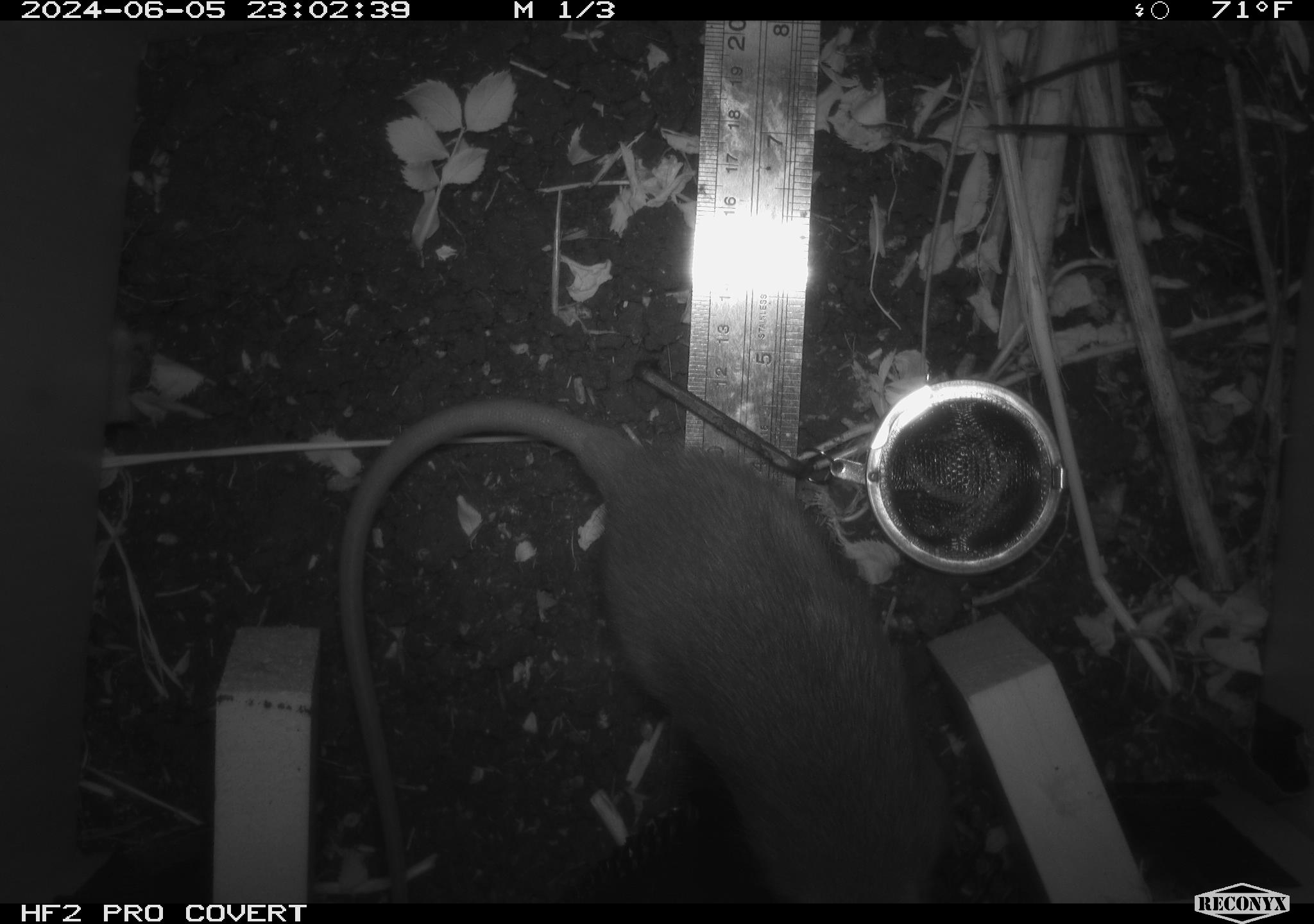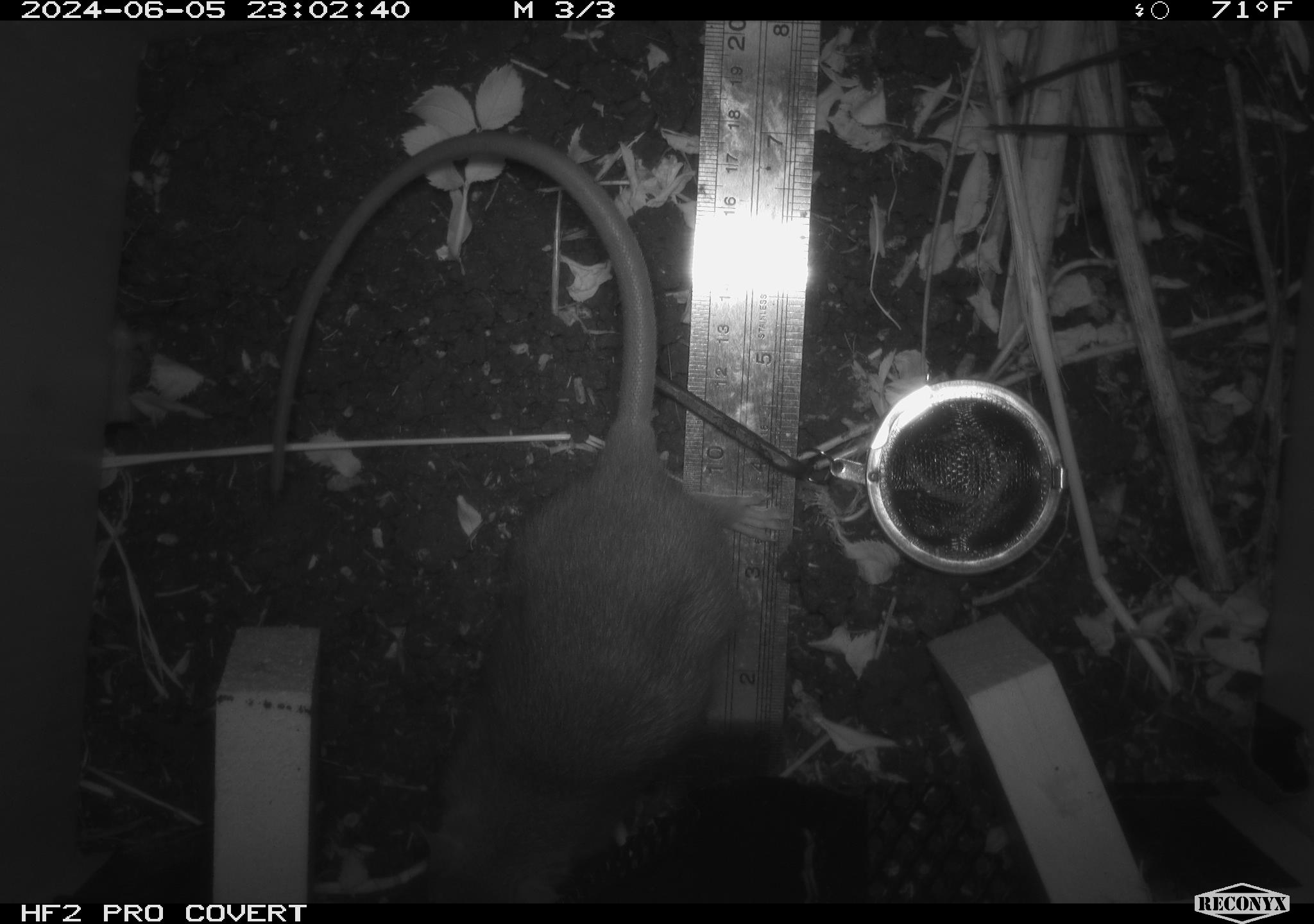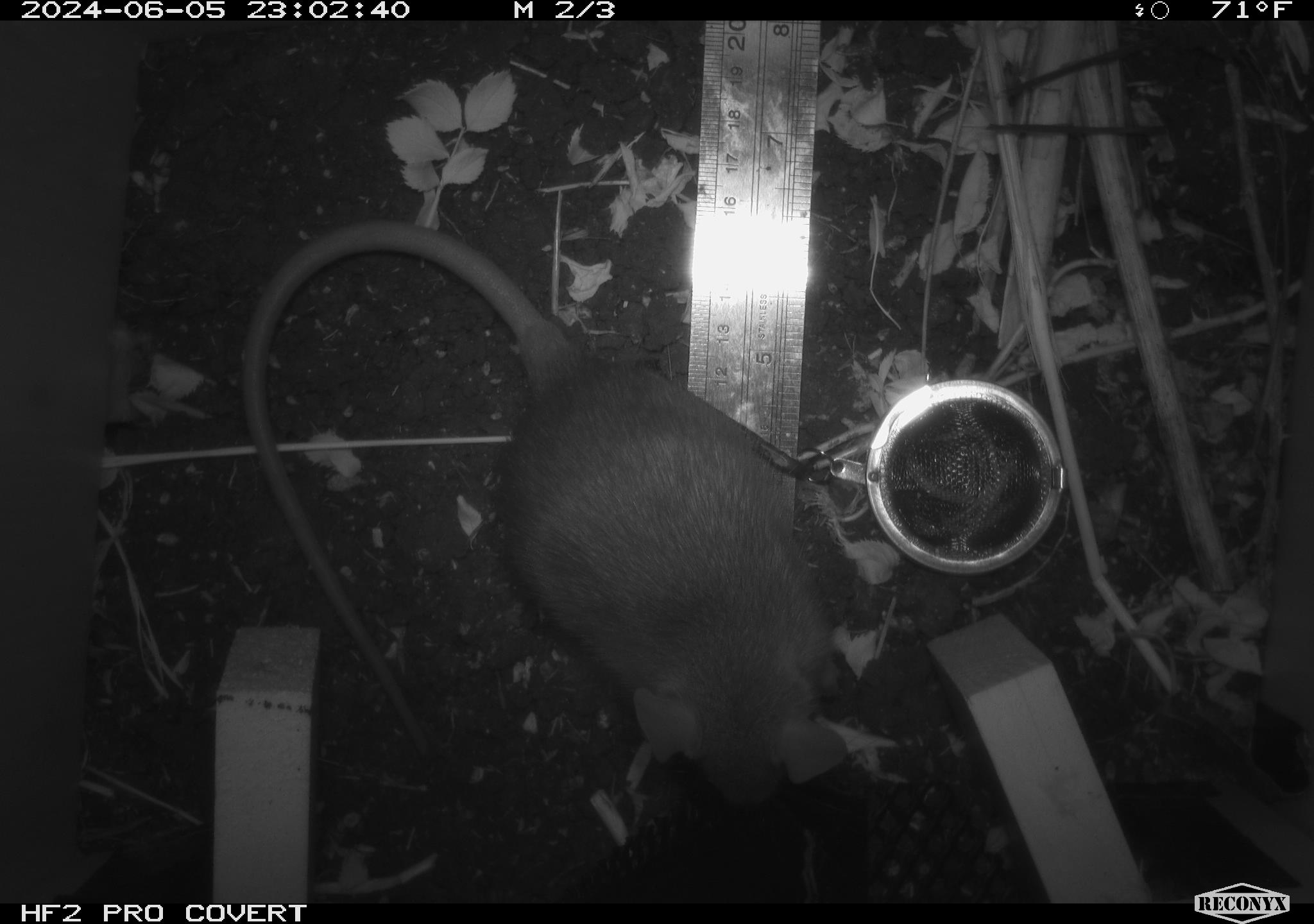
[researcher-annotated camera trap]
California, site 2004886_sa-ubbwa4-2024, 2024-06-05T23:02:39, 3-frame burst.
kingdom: Animalia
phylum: Chordata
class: Mammalia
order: Rodentia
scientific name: Rodentia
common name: woodrat or rat or mouse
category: woodrat or rat or mouse species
Woodrat or rat or mouse species (woodrat or rat or mouse) (Rodentia).